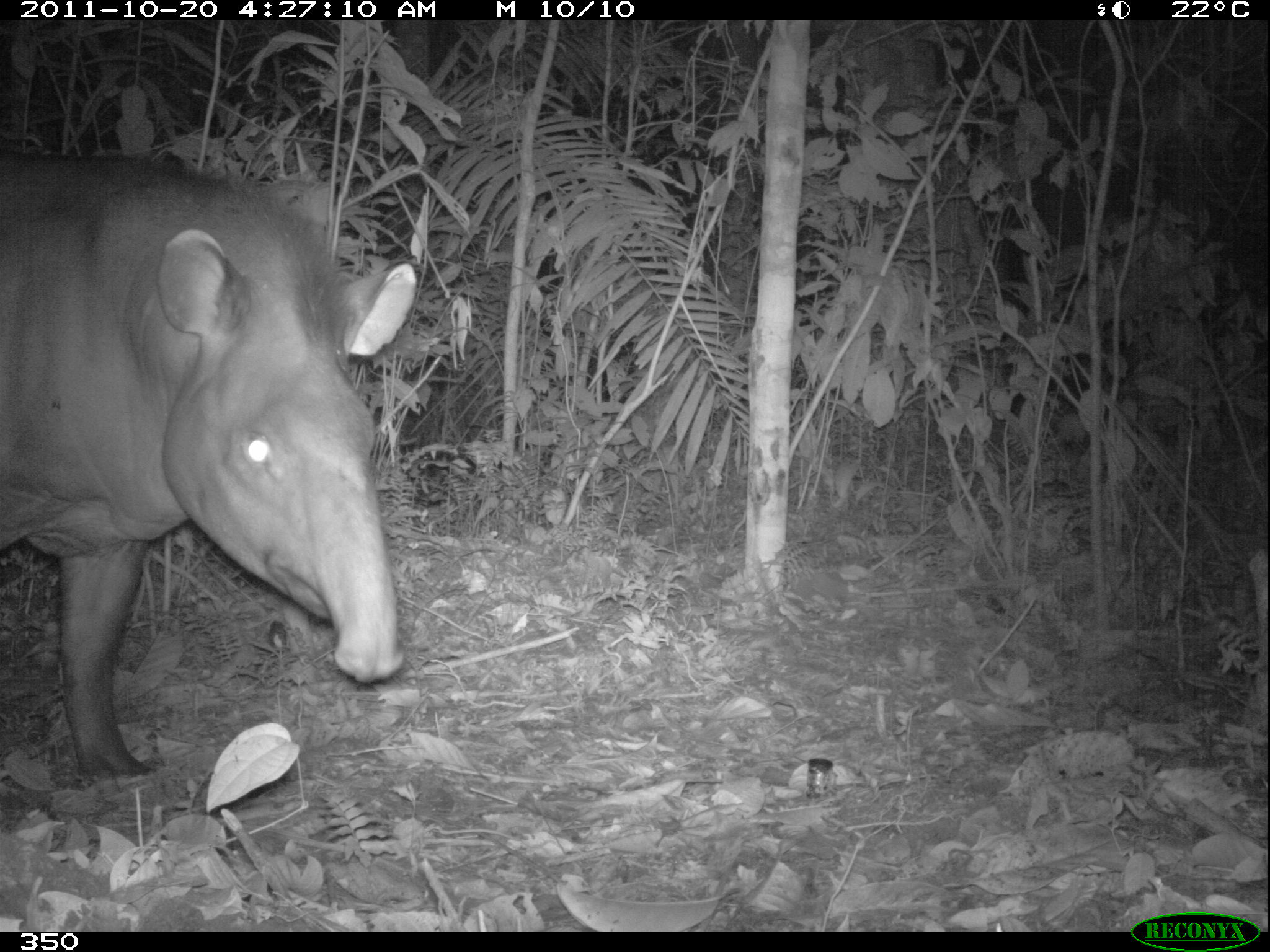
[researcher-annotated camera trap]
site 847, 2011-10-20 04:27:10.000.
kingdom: Animalia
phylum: Chordata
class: Mammalia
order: Perissodactyla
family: Tapiridae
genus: Tapirus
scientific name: Tapirus terrestris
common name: south american tapir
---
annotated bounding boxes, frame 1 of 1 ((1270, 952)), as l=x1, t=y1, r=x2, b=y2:
tapirus terrestris: l=3, t=153, r=419, b=782